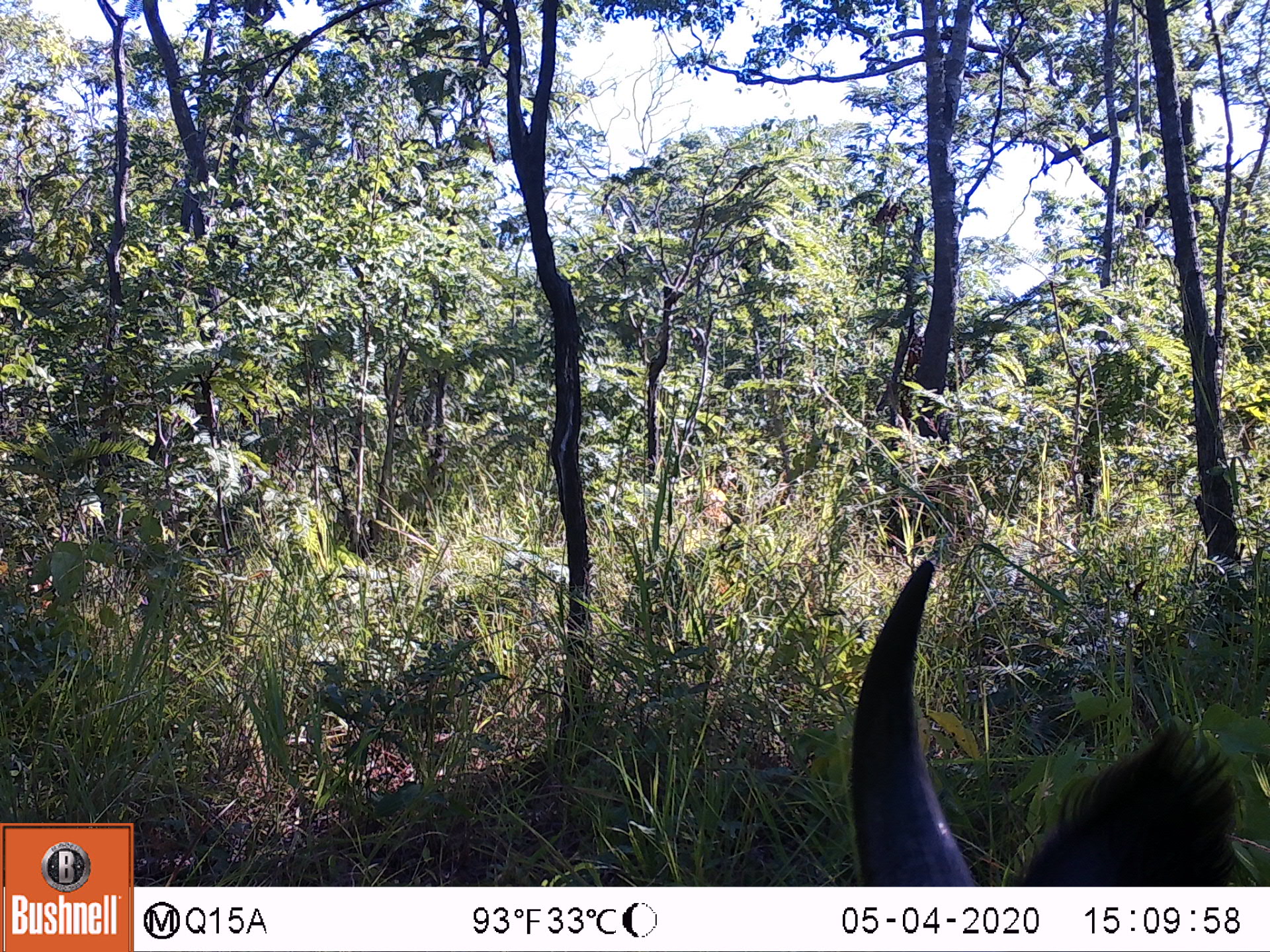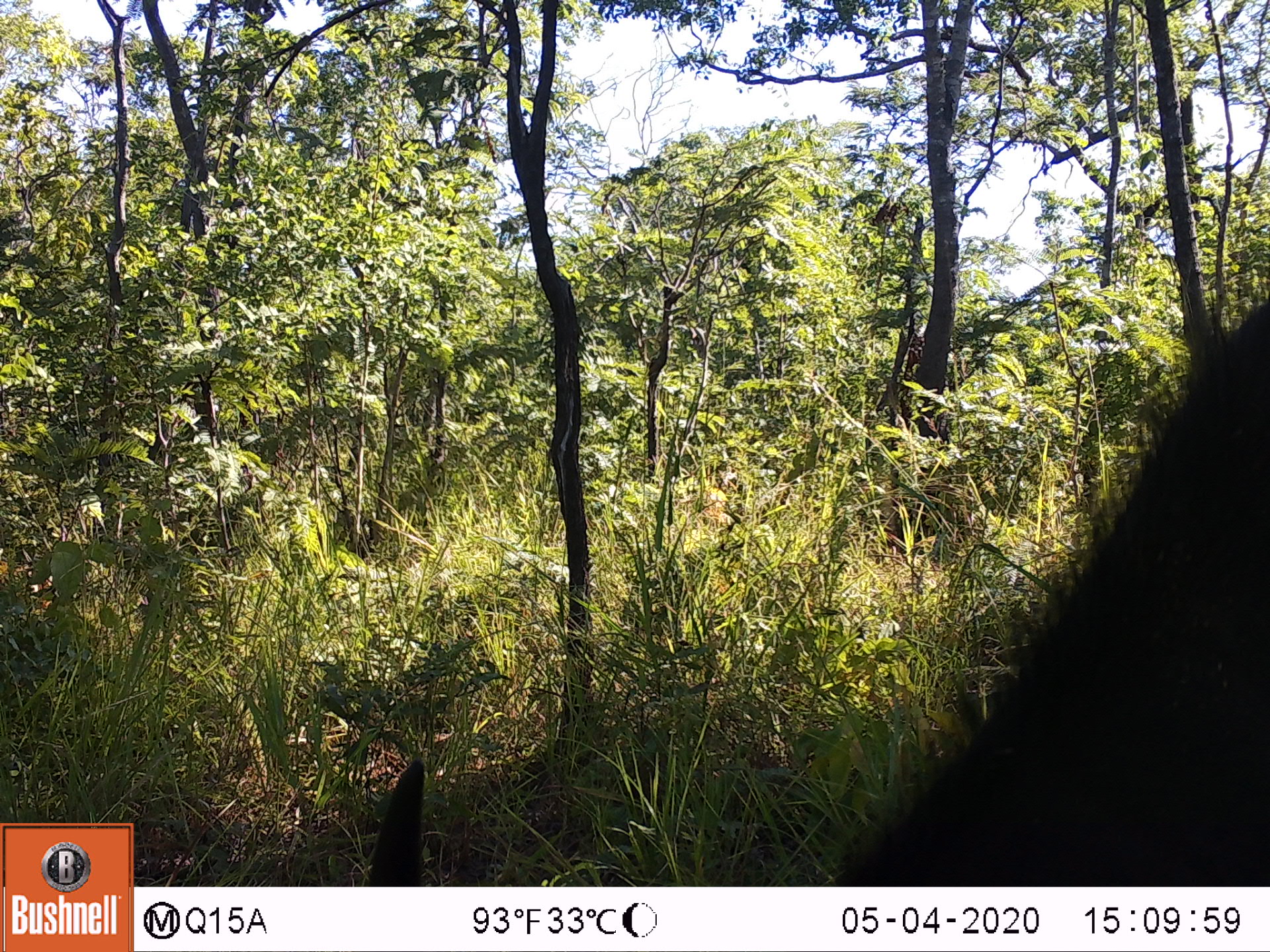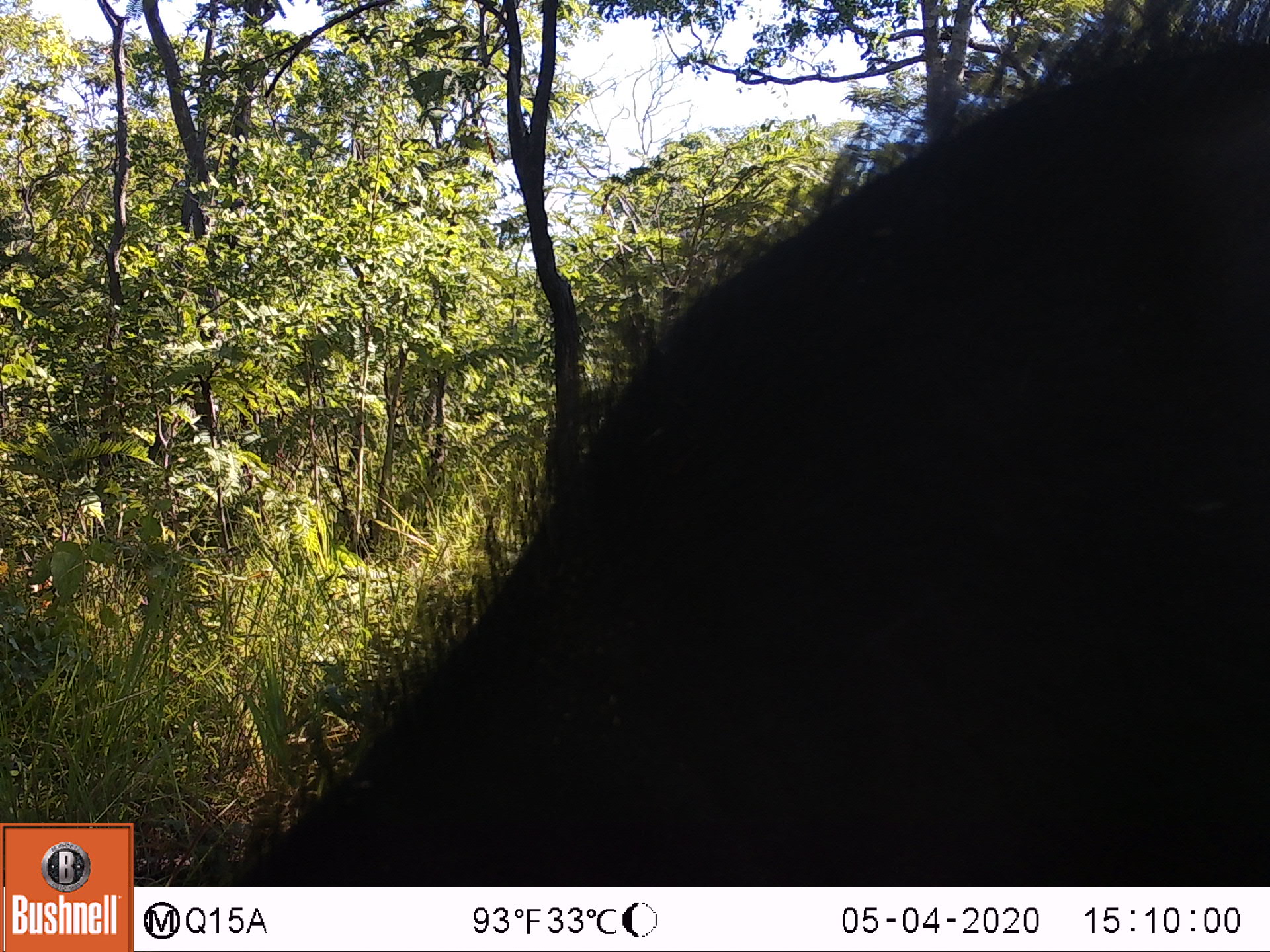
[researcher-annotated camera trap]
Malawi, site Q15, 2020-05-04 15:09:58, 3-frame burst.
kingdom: Animalia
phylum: Chordata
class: Mammalia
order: Artiodactyla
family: Bovidae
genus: Syncerus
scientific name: Syncerus caffer caffer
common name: cape buffalo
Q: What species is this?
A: Cape buffalo (Syncerus caffer caffer).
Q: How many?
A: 1.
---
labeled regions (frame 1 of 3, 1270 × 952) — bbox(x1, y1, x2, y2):
cape buffalo: bbox(845, 556, 1240, 880)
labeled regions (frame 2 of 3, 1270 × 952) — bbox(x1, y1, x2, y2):
cape buffalo: bbox(838, 293, 1262, 880)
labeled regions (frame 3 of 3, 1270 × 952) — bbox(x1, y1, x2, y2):
cape buffalo: bbox(251, 2, 1262, 880)